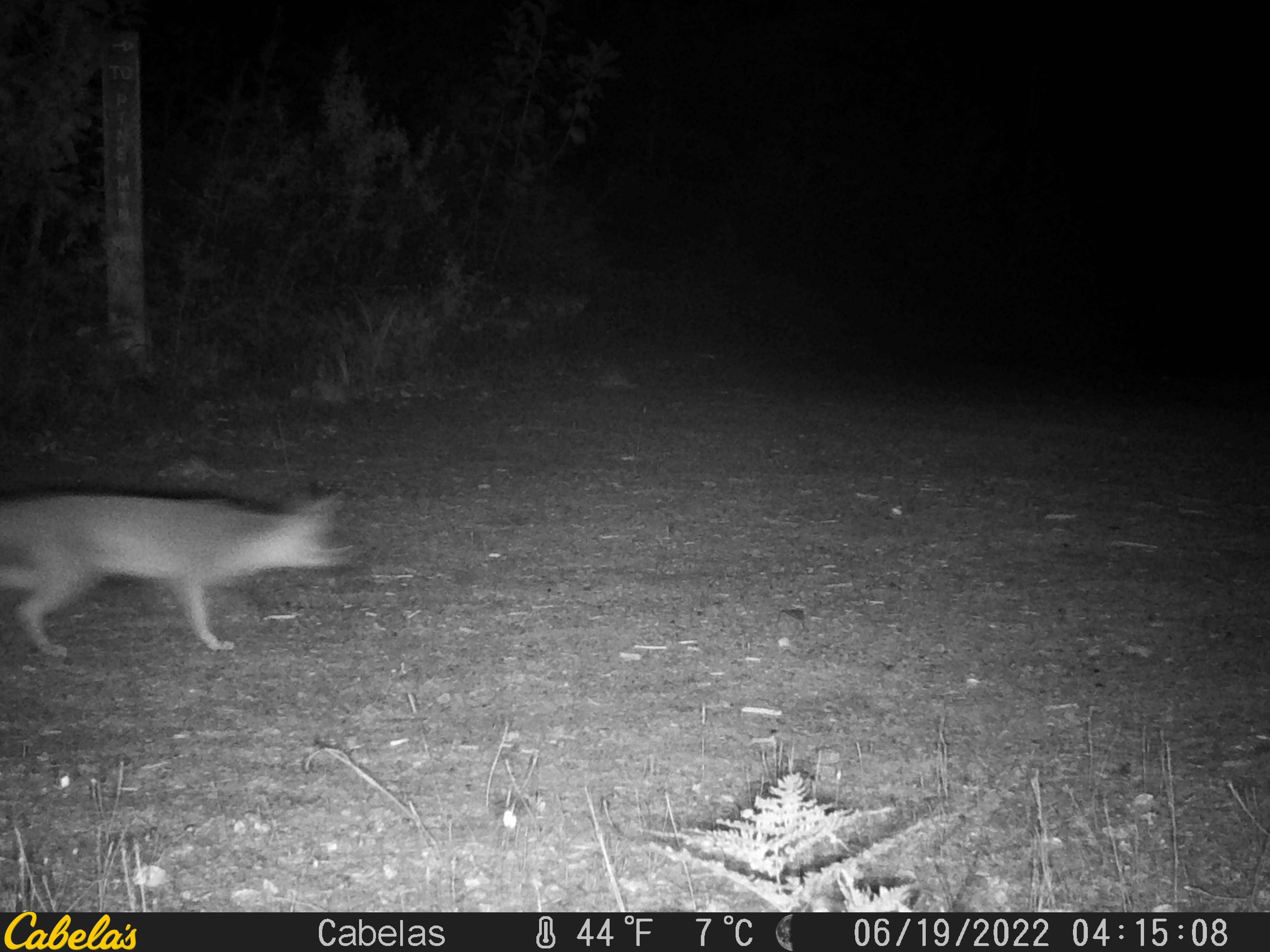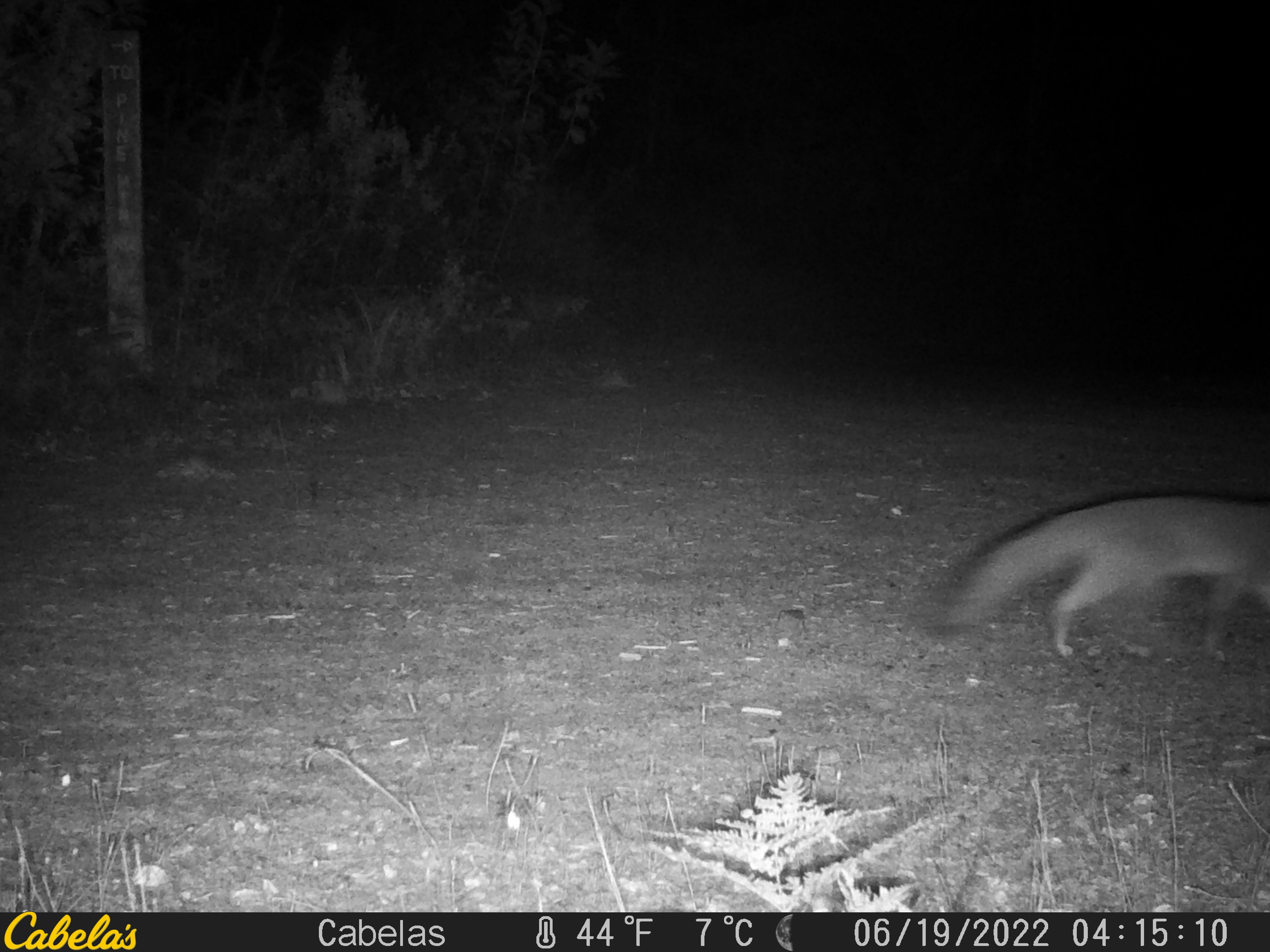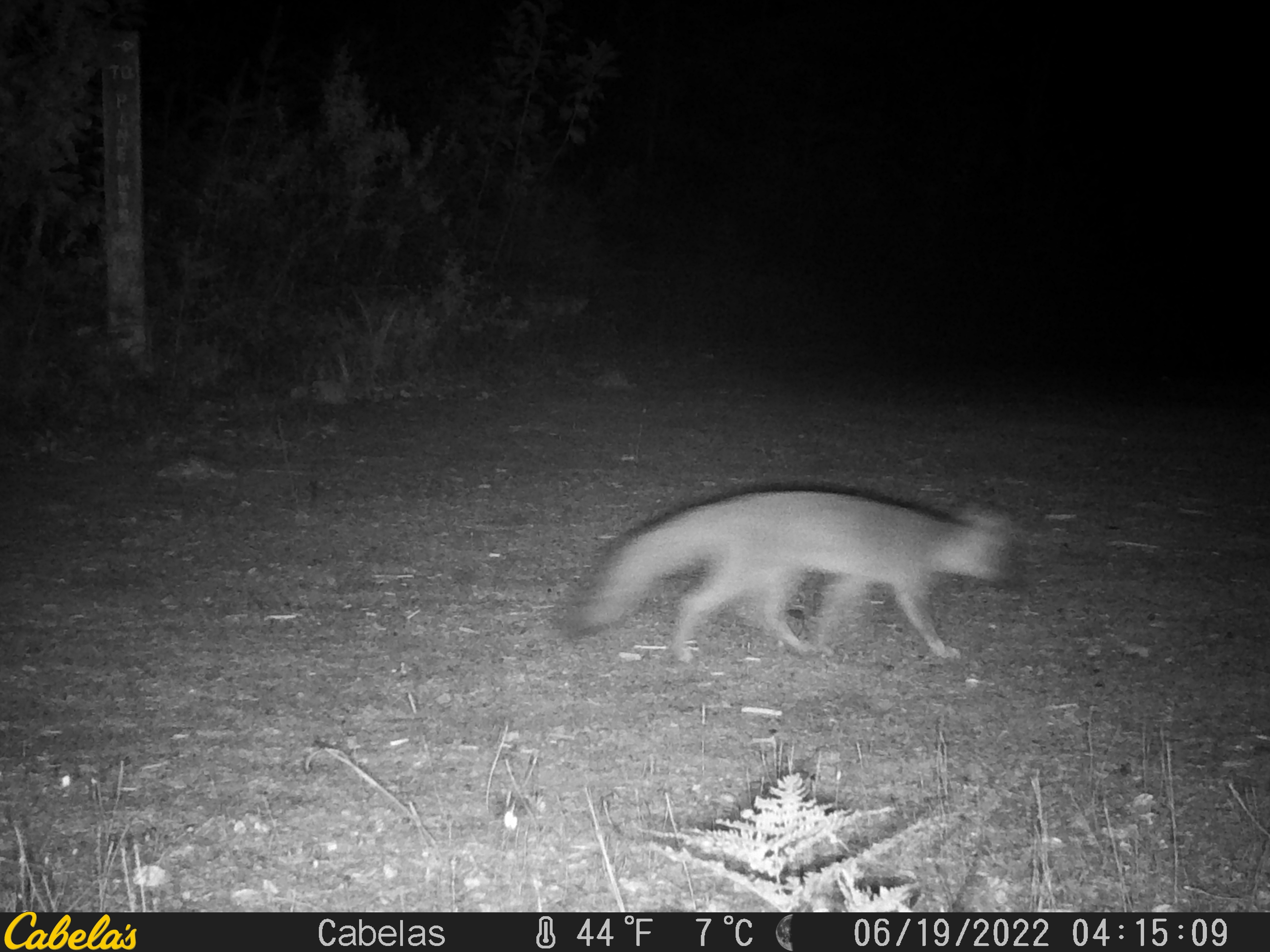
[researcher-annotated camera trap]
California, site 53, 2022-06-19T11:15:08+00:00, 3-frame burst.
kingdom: Animalia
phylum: Chordata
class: Mammalia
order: Carnivora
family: Canidae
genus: Urocyon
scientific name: Urocyon cinereoargenteus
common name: gray fox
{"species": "gray fox (Urocyon cinereoargenteus)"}